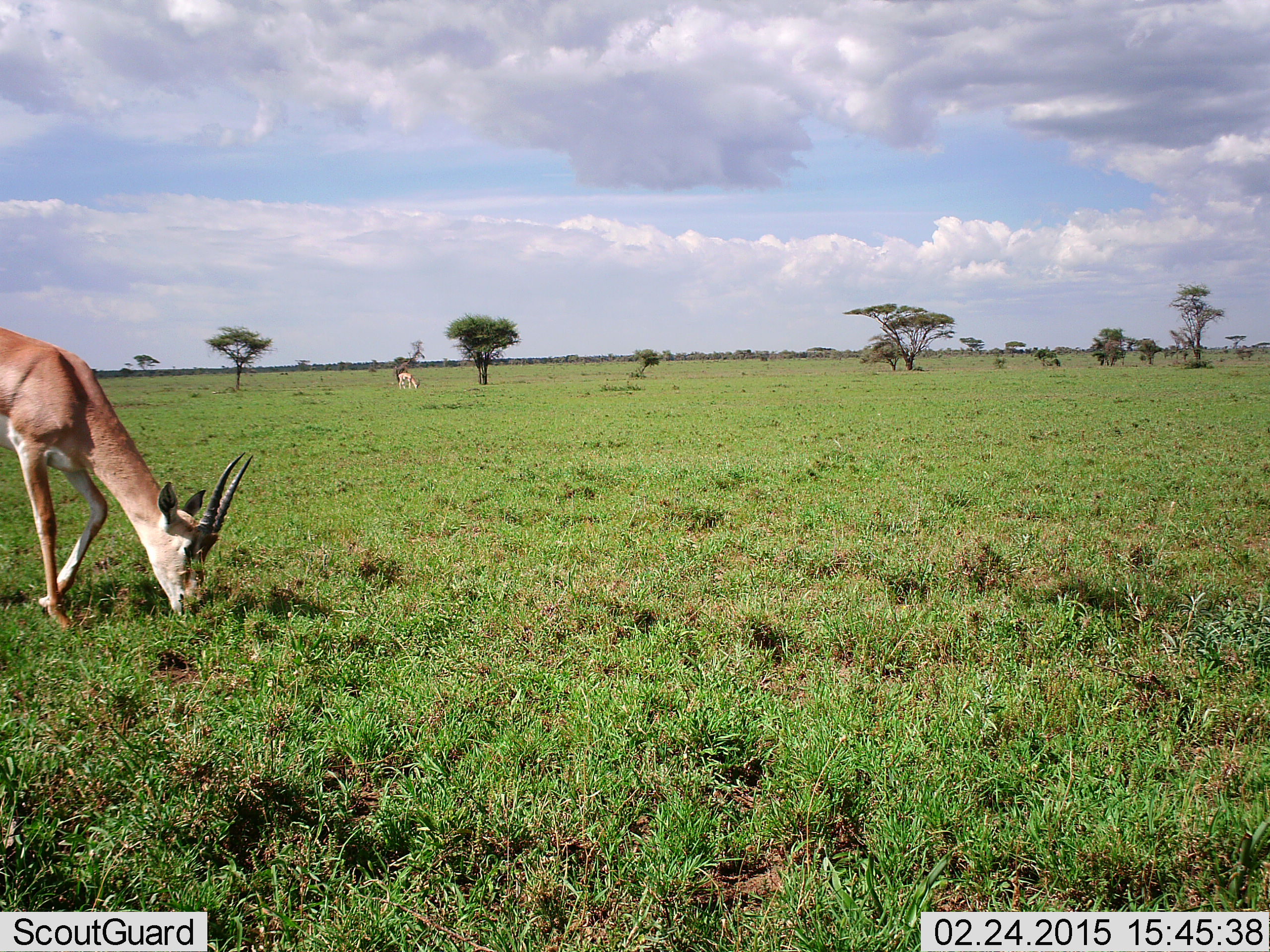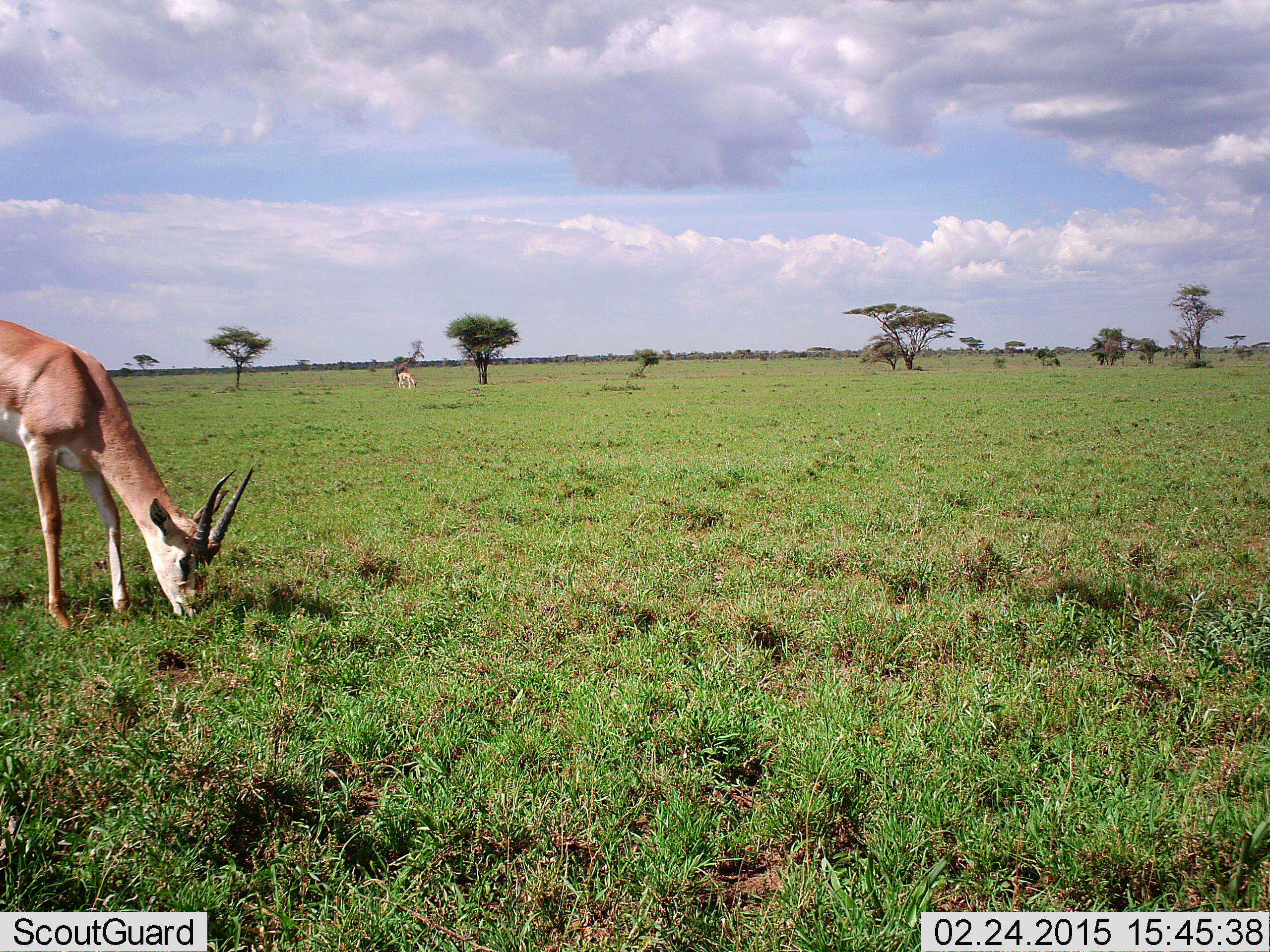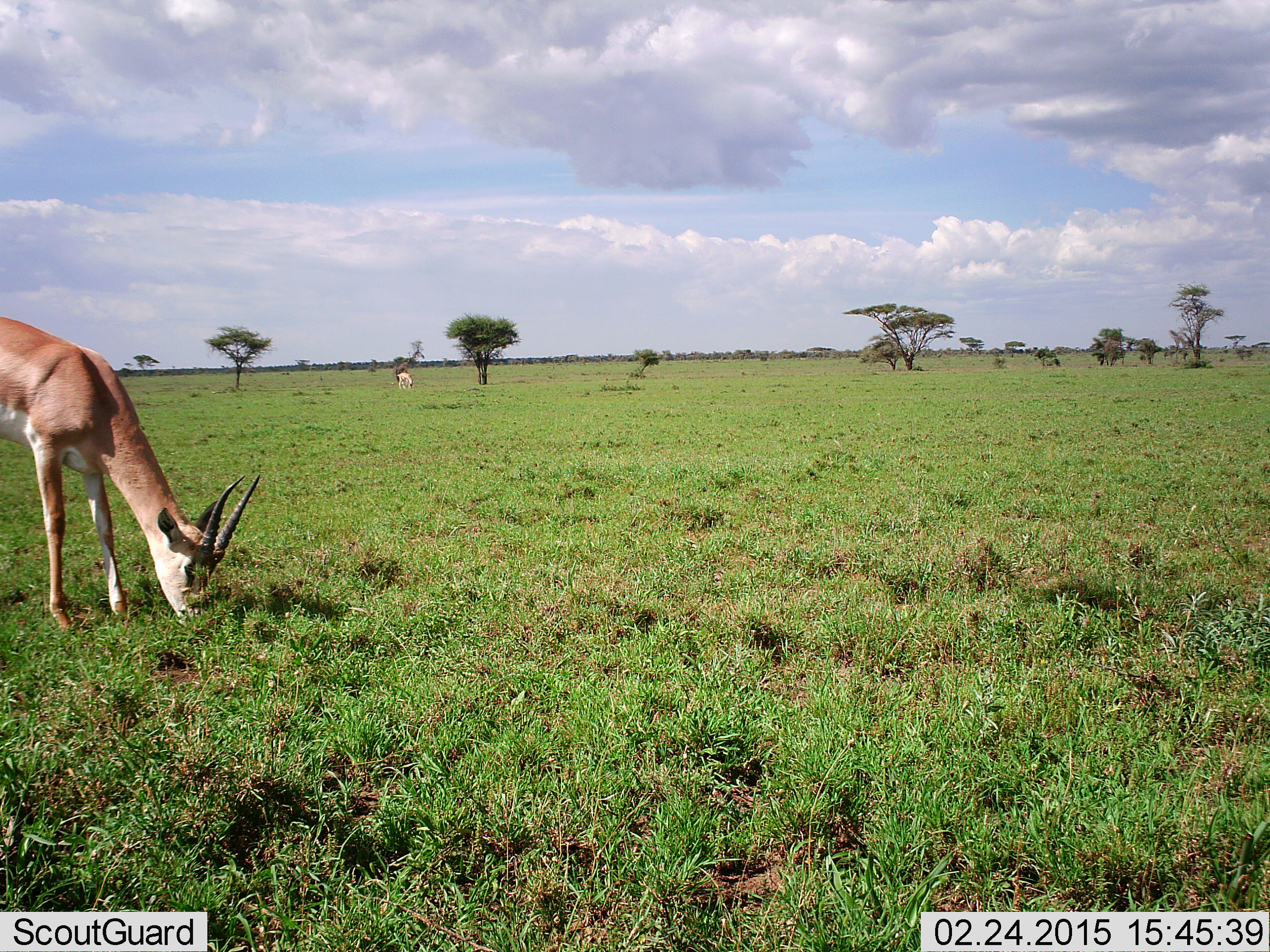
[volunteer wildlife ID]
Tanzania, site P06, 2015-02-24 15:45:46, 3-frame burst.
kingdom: Animalia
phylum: Chordata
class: Mammalia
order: Artiodactyla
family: Bovidae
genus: Nanger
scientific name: Nanger granti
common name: grant's gazelle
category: gazellegrants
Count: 2.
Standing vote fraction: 40%.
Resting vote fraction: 0%.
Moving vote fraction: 10%.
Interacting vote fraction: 0%.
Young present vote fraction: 0%.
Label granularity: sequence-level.